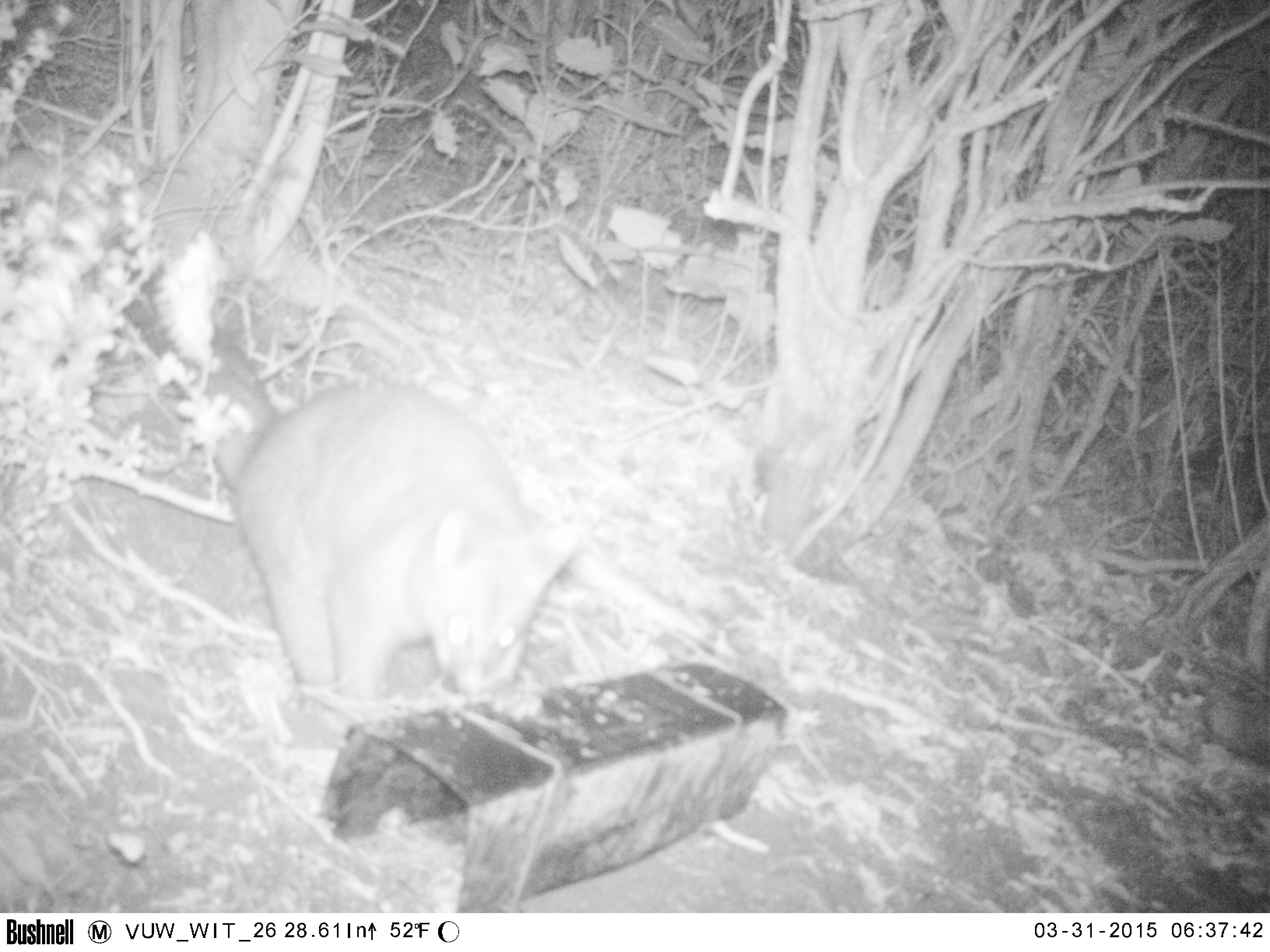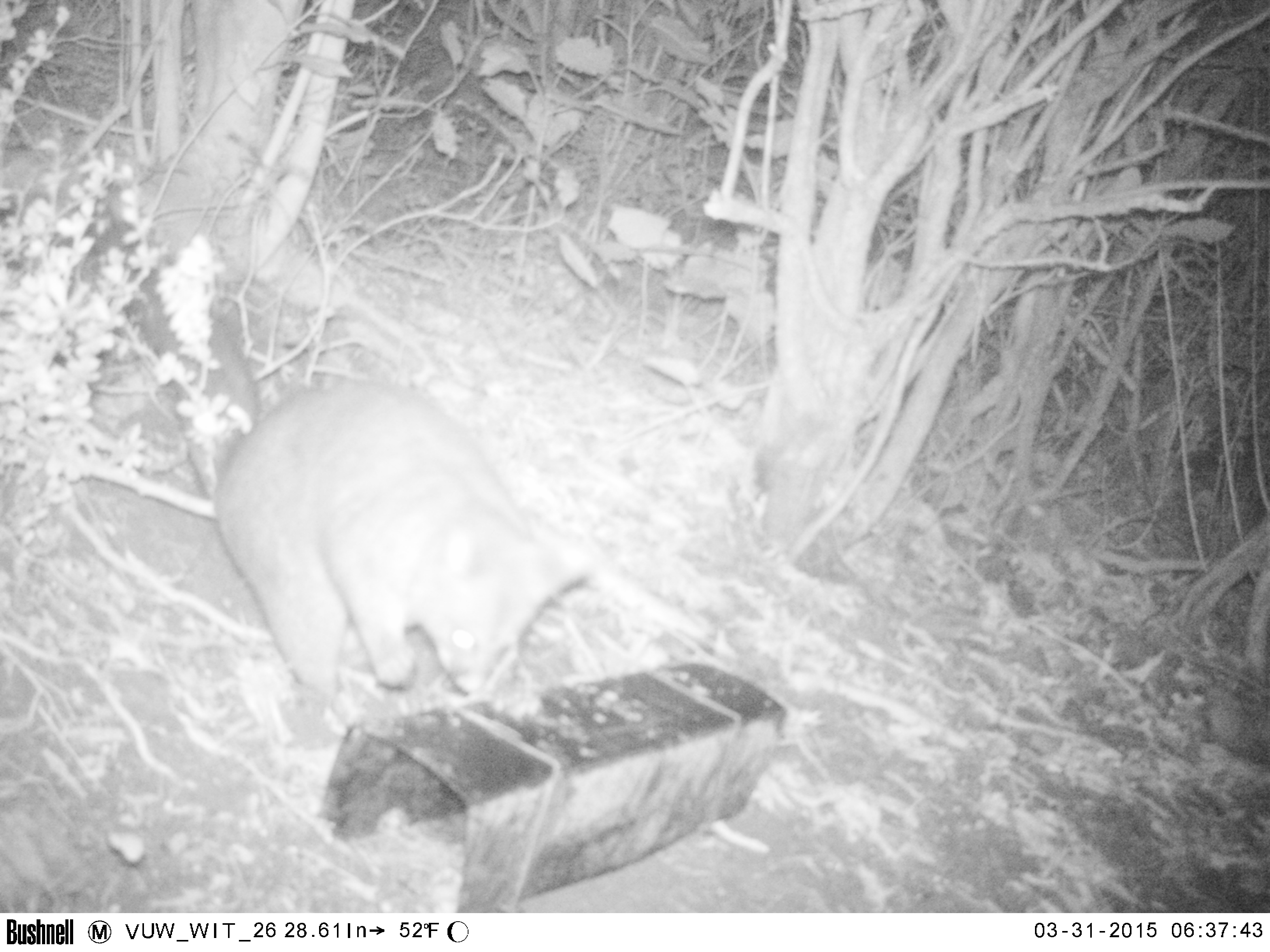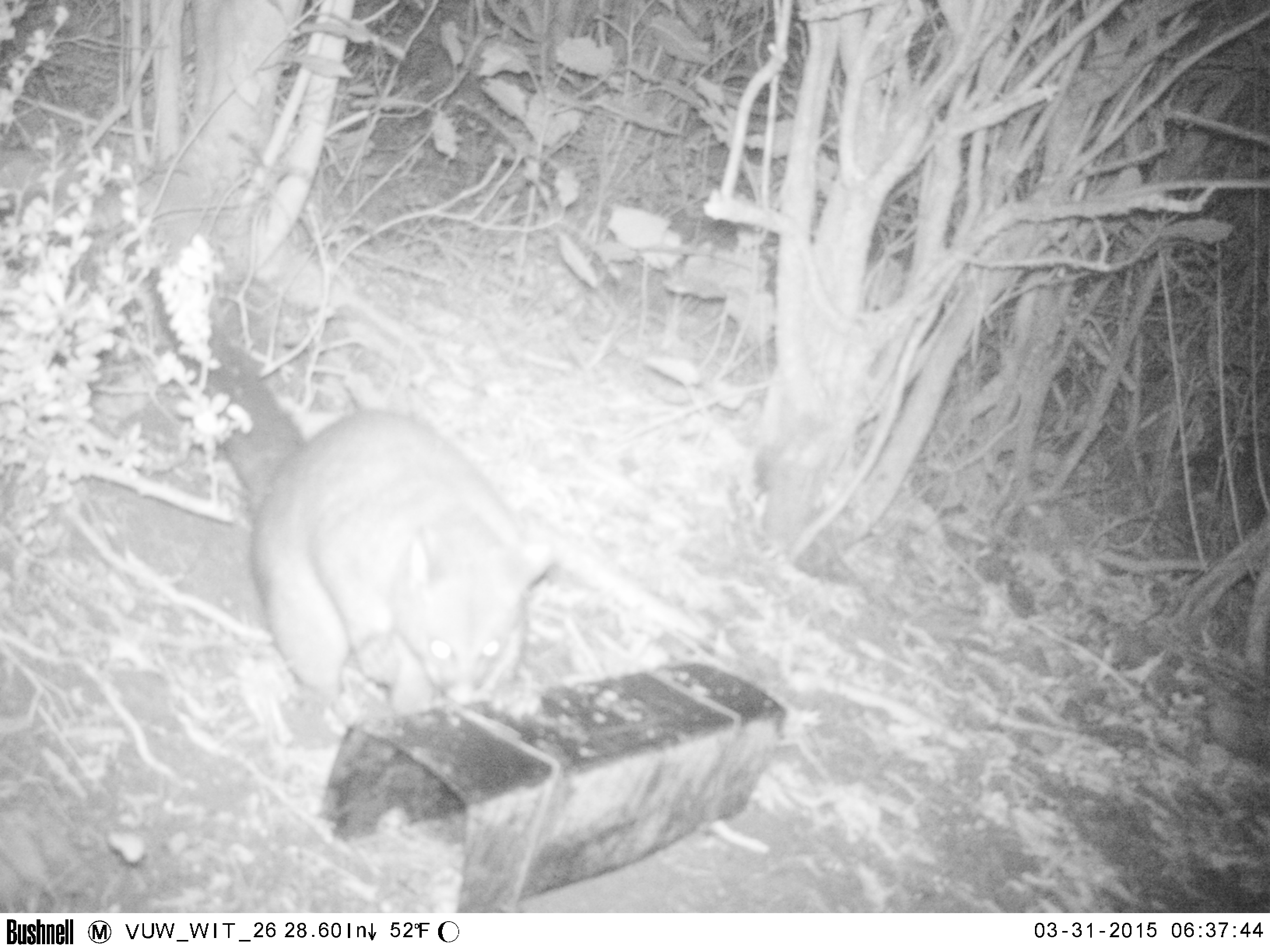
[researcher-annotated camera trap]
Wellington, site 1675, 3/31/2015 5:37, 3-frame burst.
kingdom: Animalia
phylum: Chordata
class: Mammalia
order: Didelphimorphia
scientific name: Didelphimorphia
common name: possum